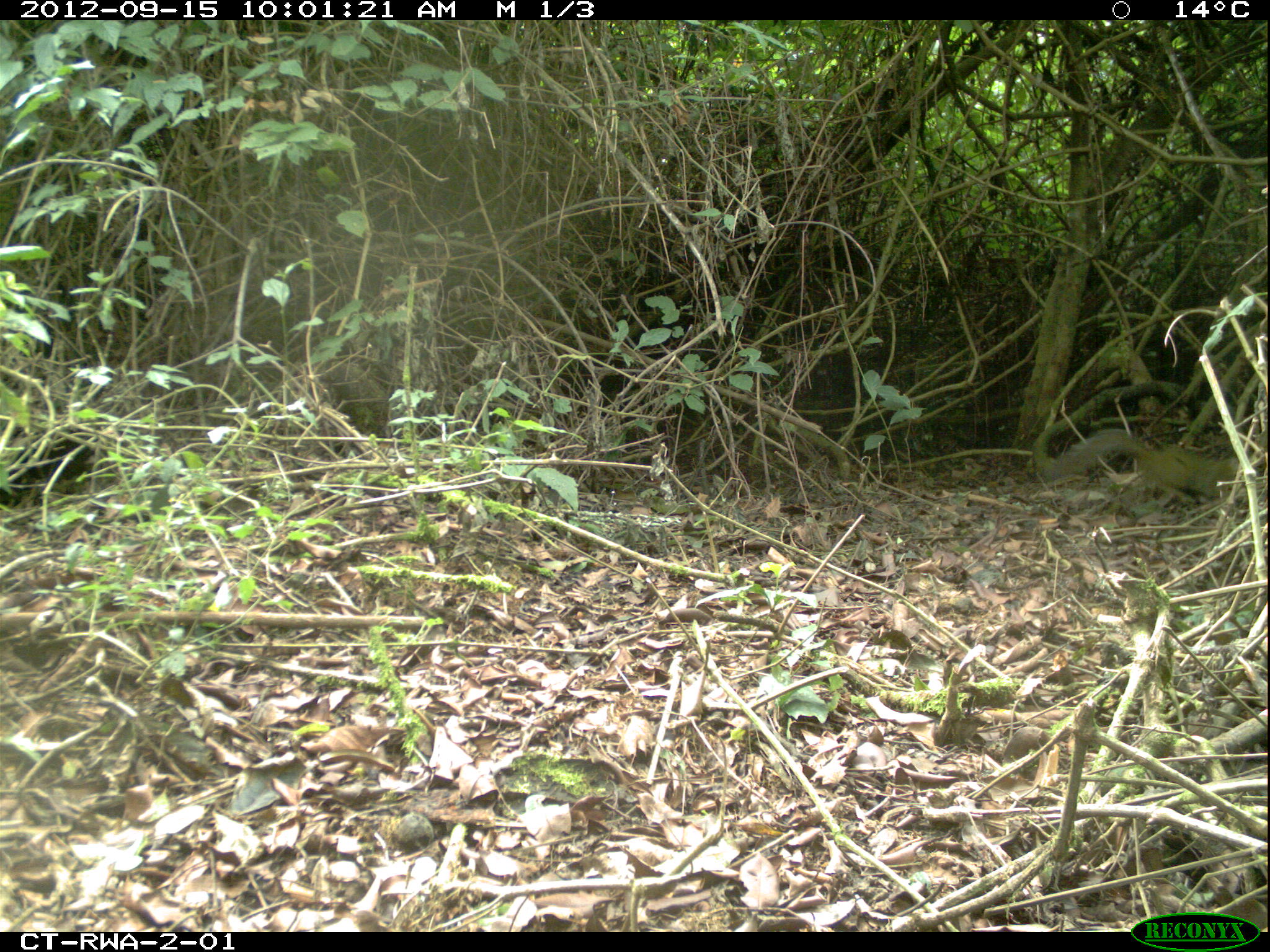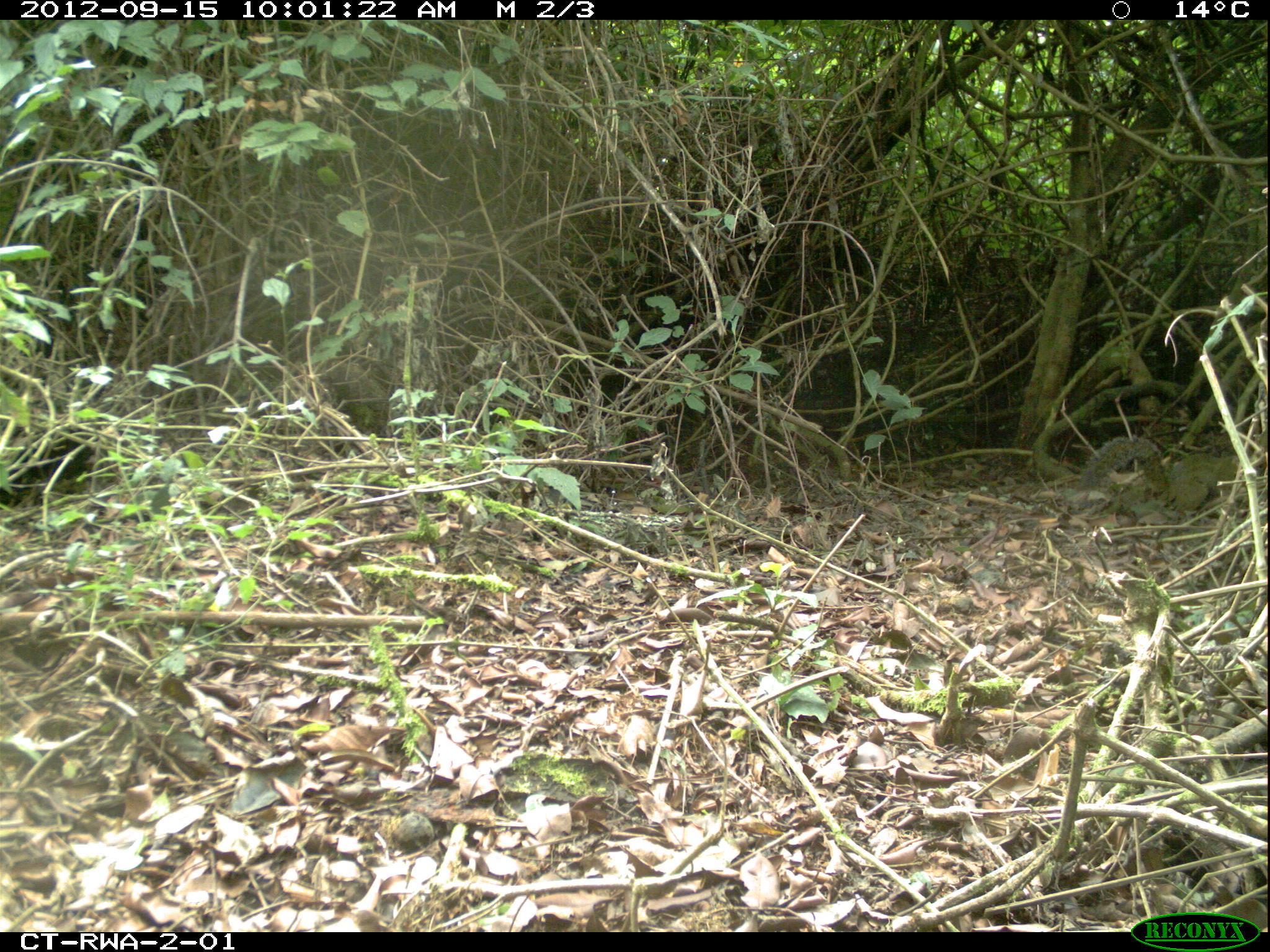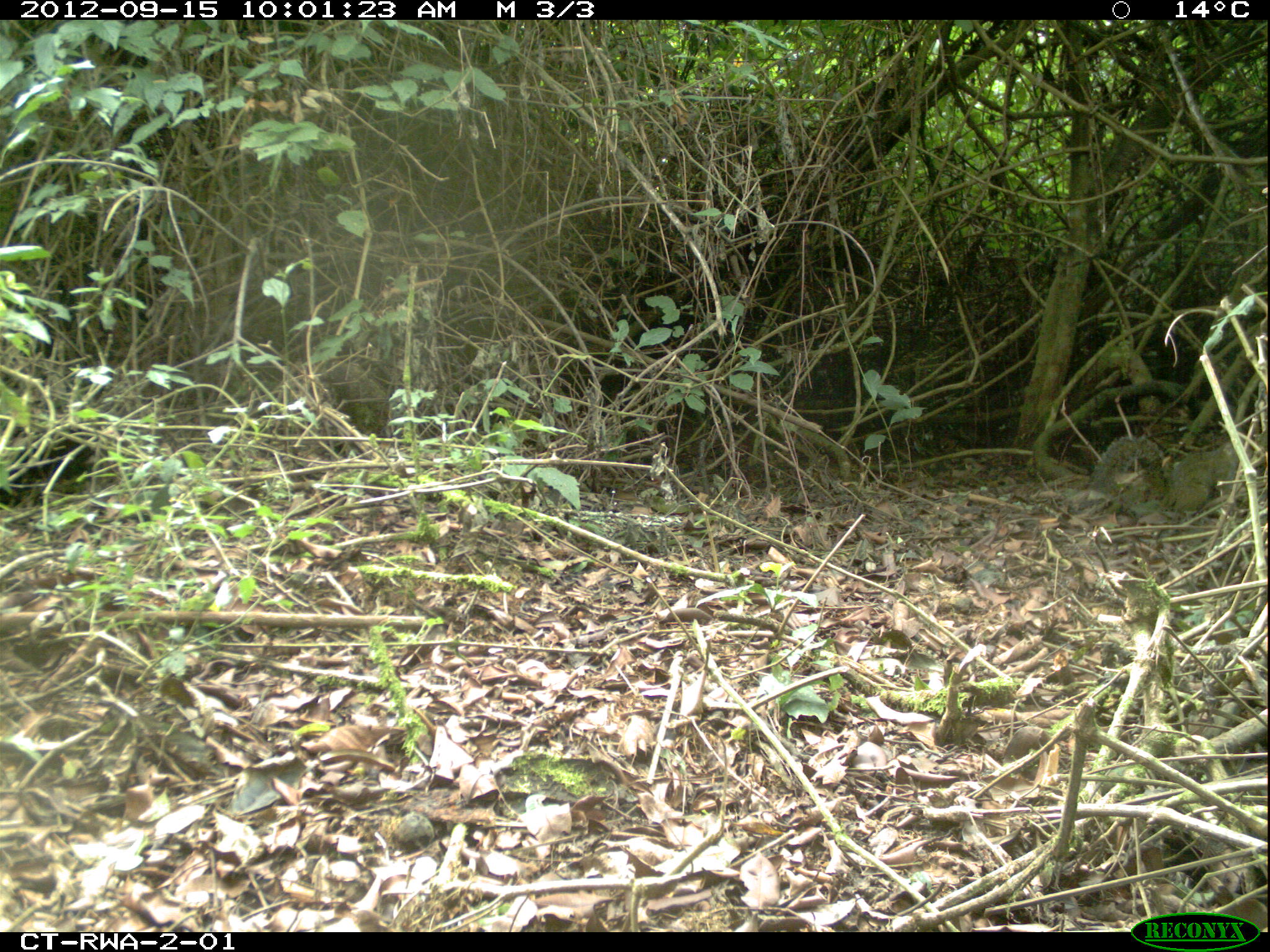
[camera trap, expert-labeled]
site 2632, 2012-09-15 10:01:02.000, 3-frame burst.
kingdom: Animalia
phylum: Chordata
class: Mammalia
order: Rodentia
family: Sciuridae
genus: Funisciurus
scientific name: Funisciurus carruthersi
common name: carruther's mountain squirrel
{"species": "Funisciurus carruthersi (carruther's mountain squirrel)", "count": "1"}